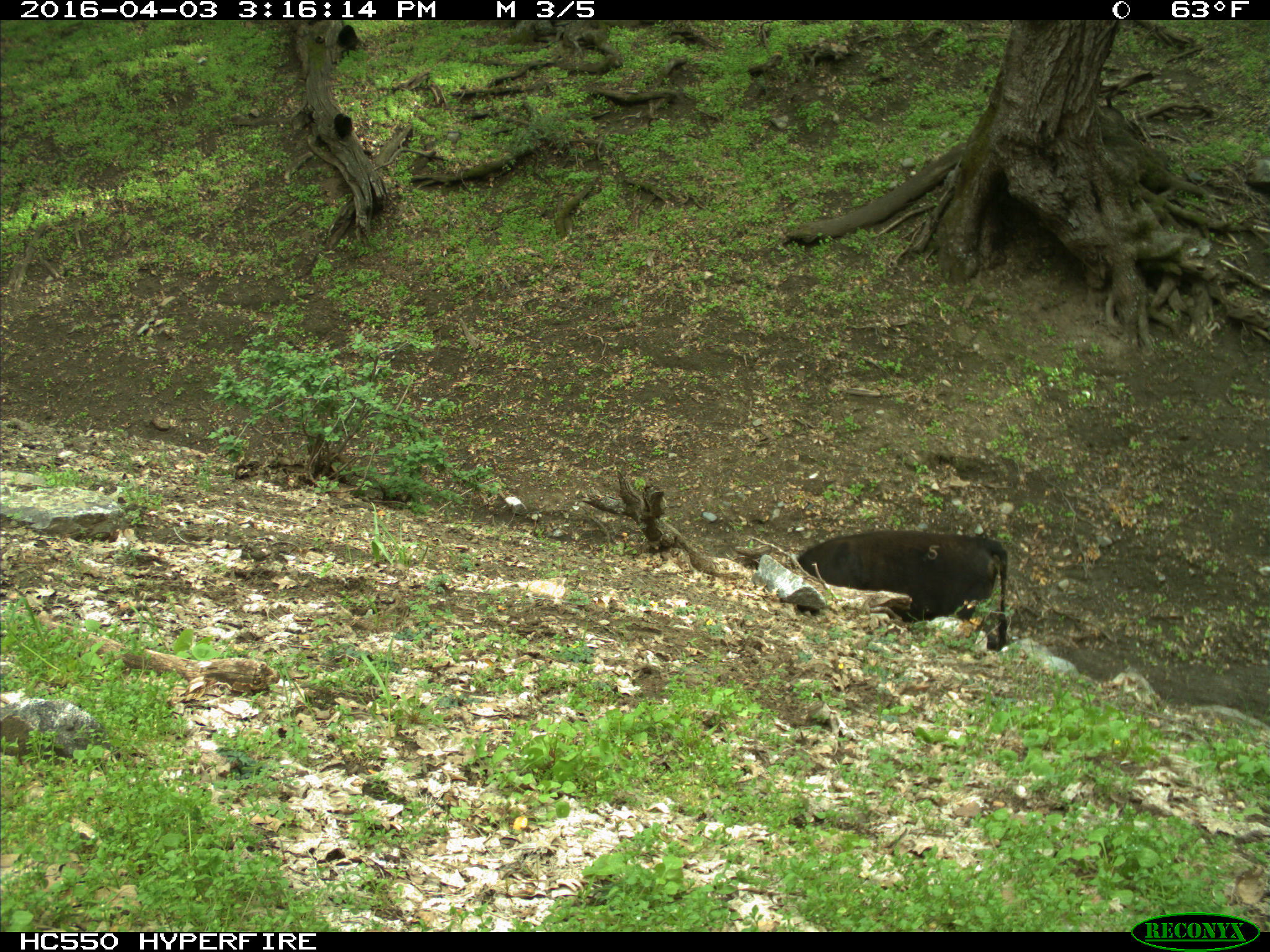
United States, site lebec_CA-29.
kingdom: Animalia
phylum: Chordata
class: Mammalia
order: Artiodactyla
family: Bovidae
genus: Bos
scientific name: Bos taurus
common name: domestic cow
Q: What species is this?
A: Bos taurus (domestic cow).